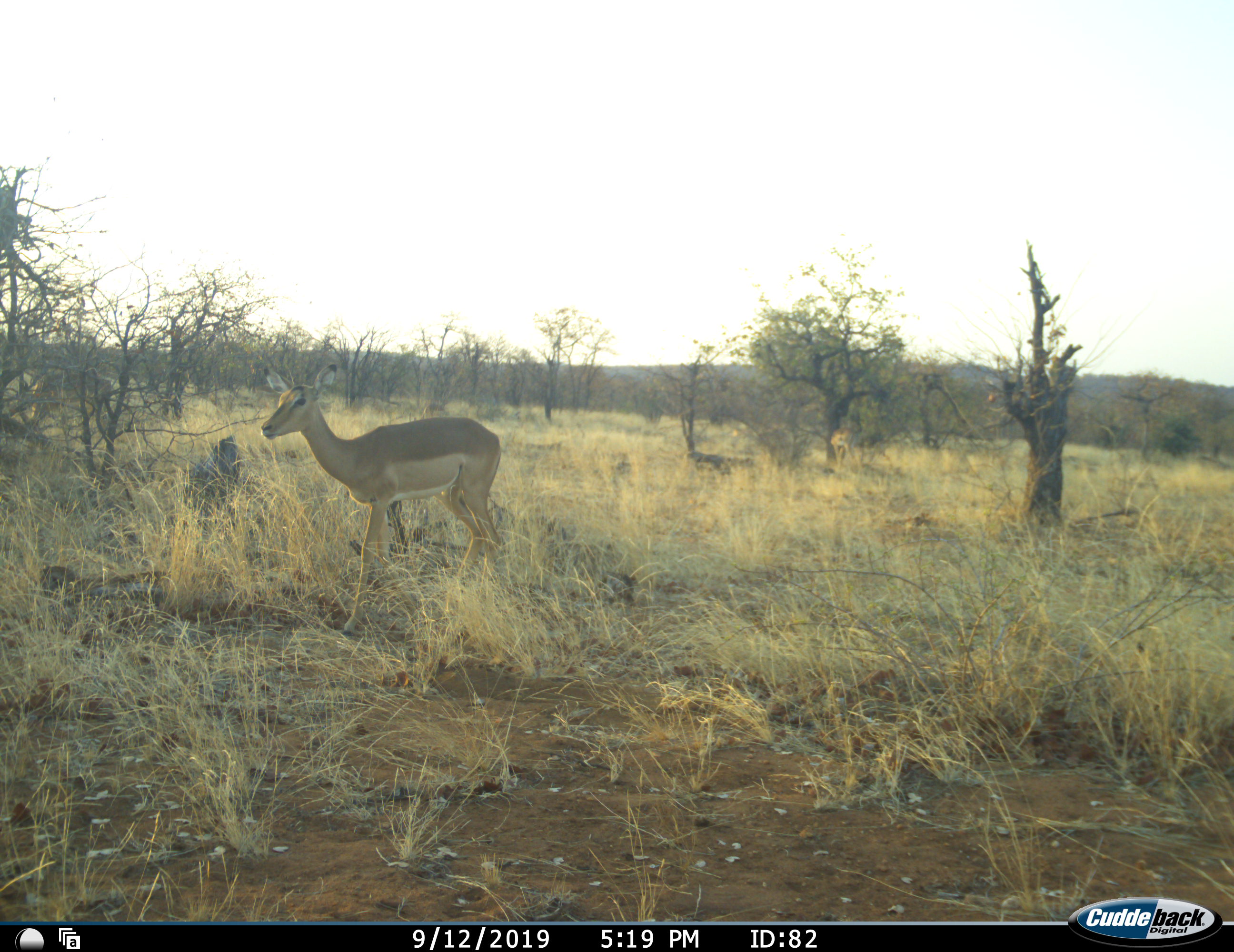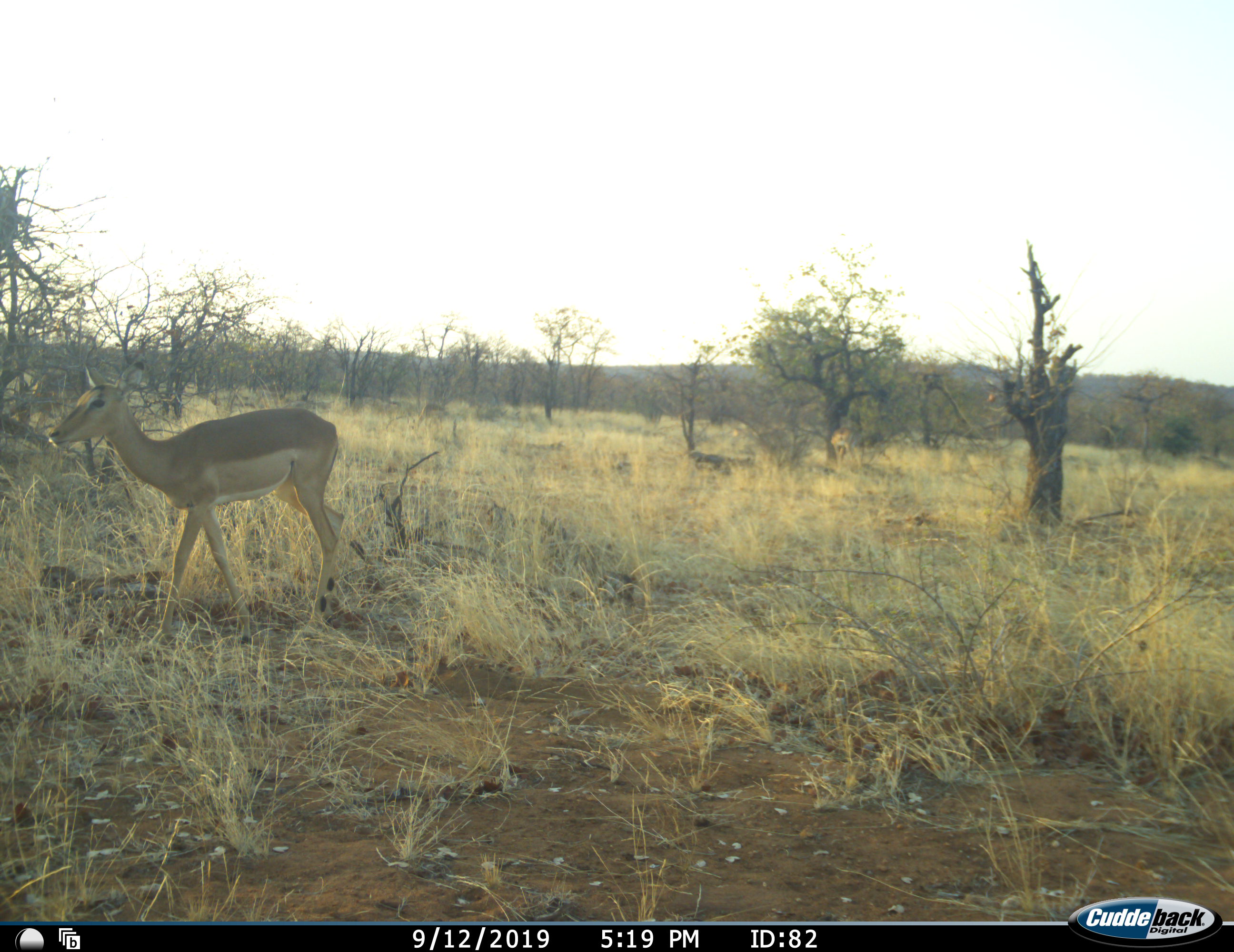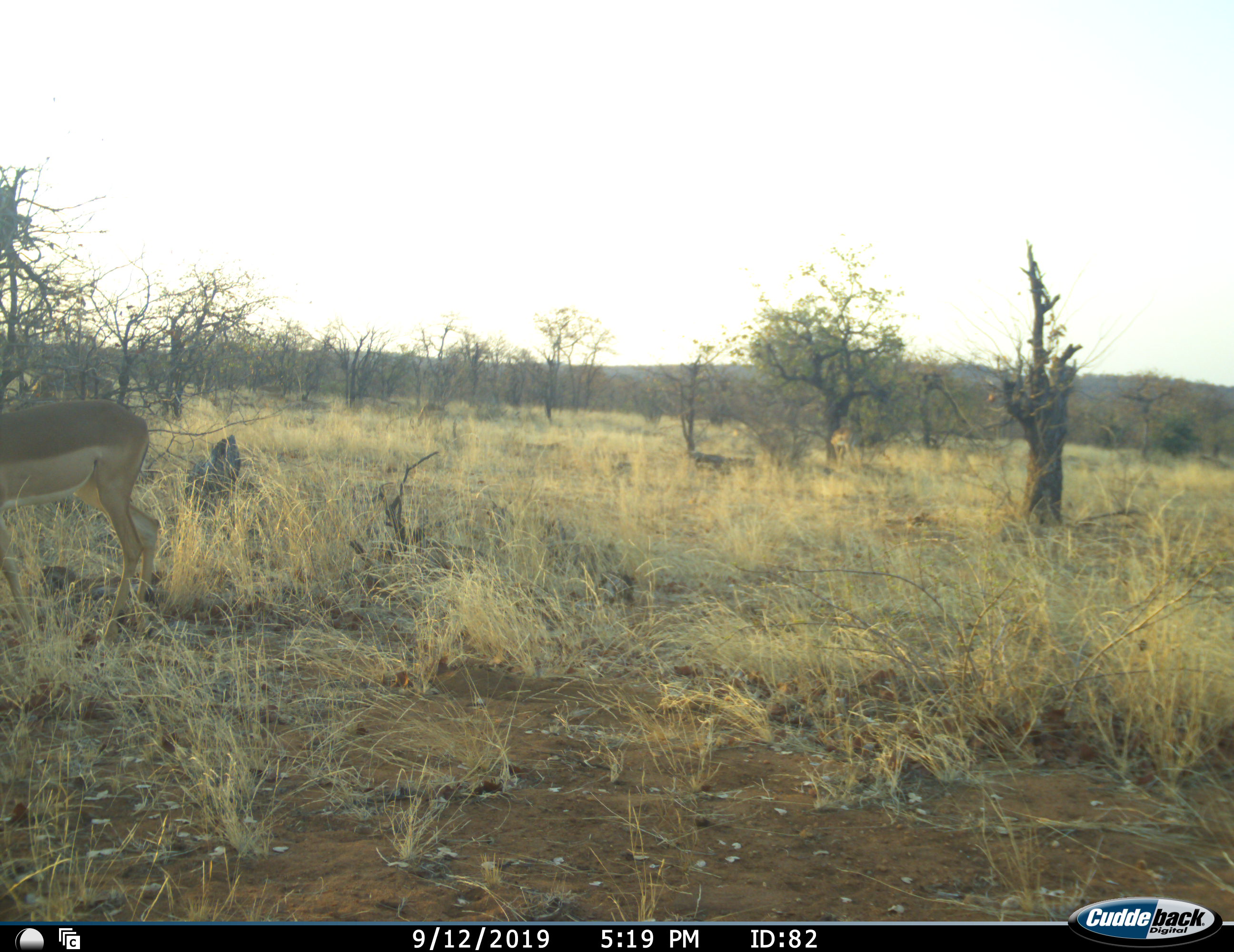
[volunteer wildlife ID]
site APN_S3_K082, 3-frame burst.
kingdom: Animalia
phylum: Chordata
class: Mammalia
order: Artiodactyla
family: Bovidae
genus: Aepyceros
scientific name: Aepyceros melampus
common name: impala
Impala (Aepyceros melampus), count 1. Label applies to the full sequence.